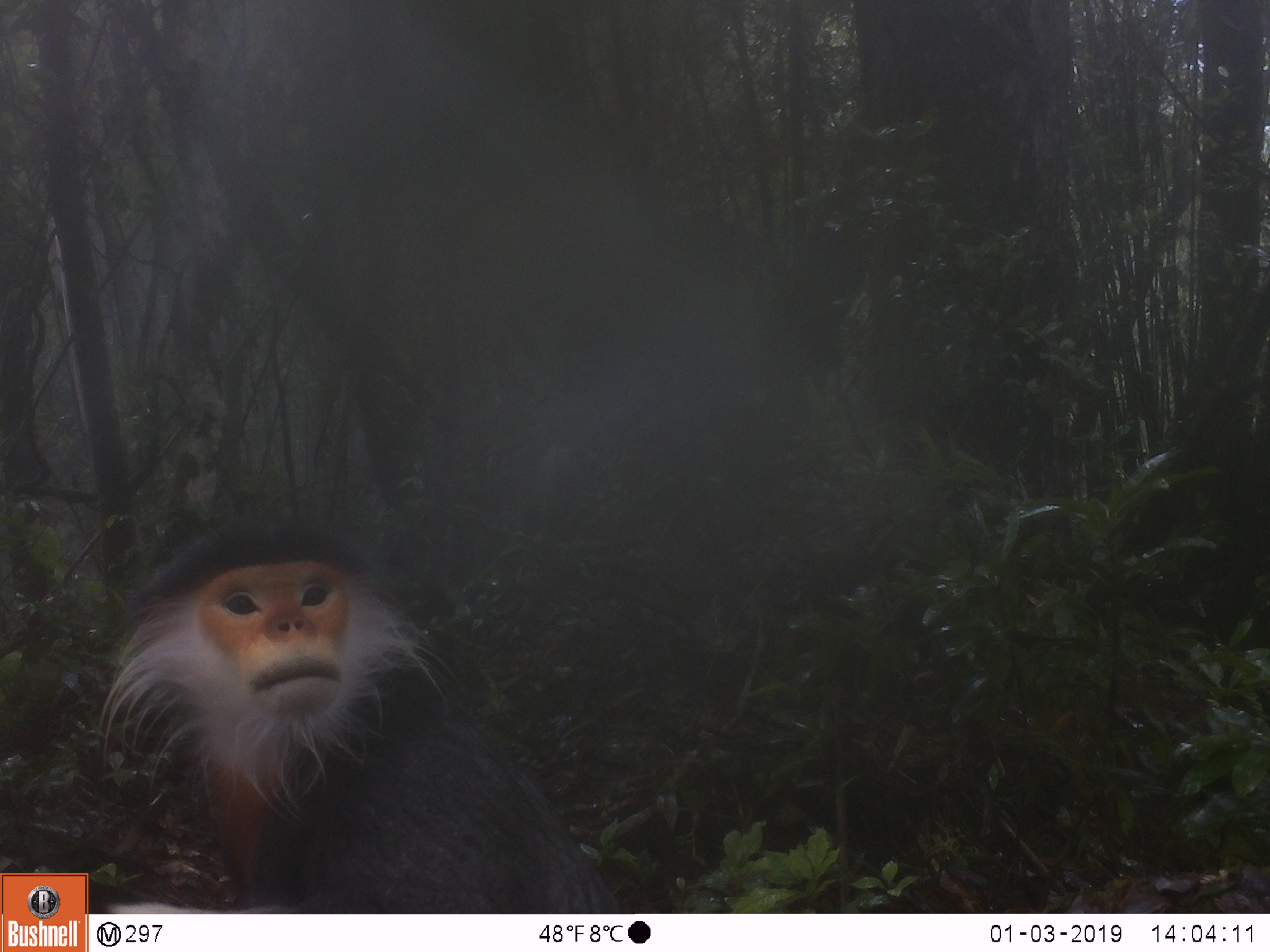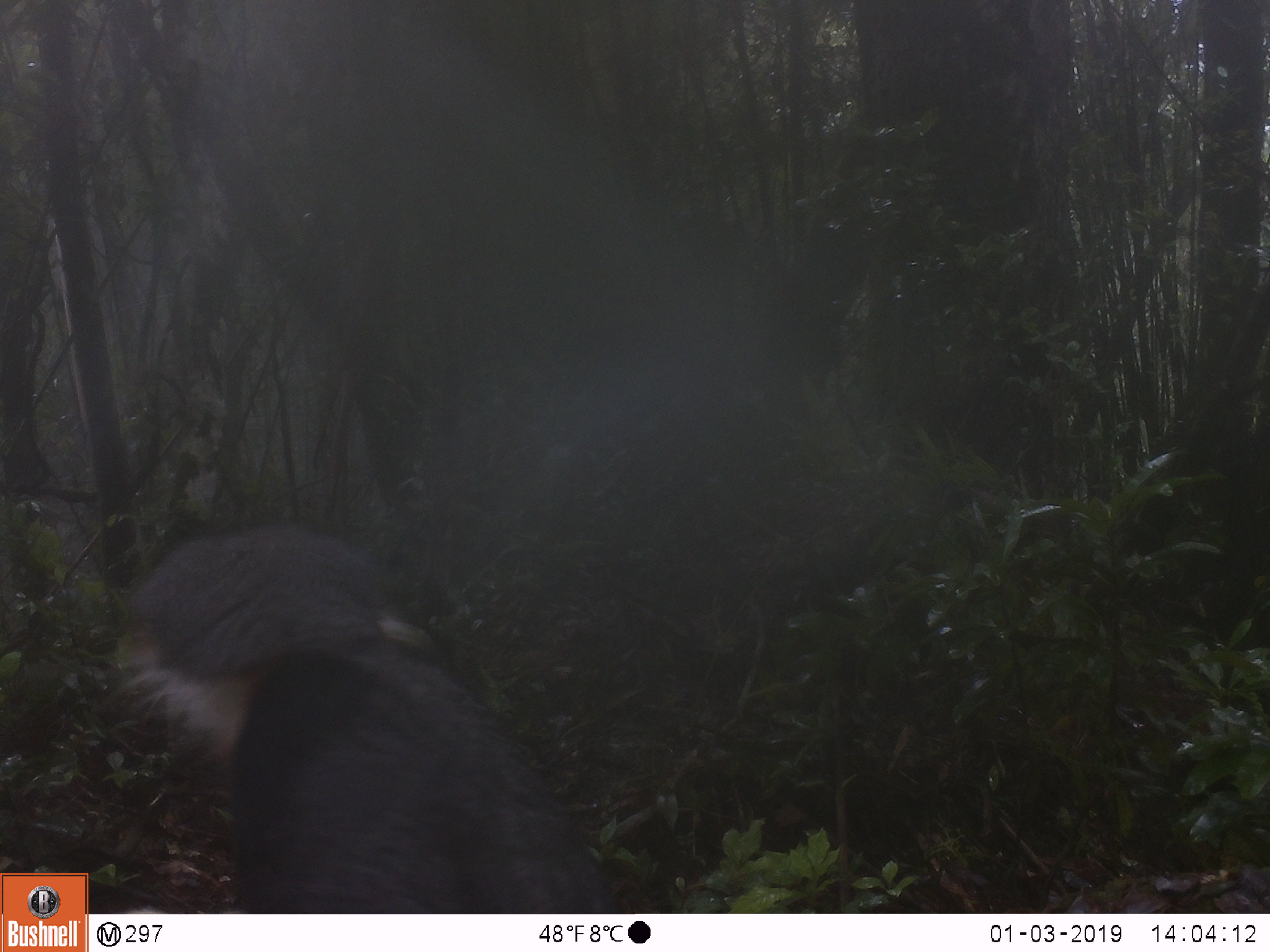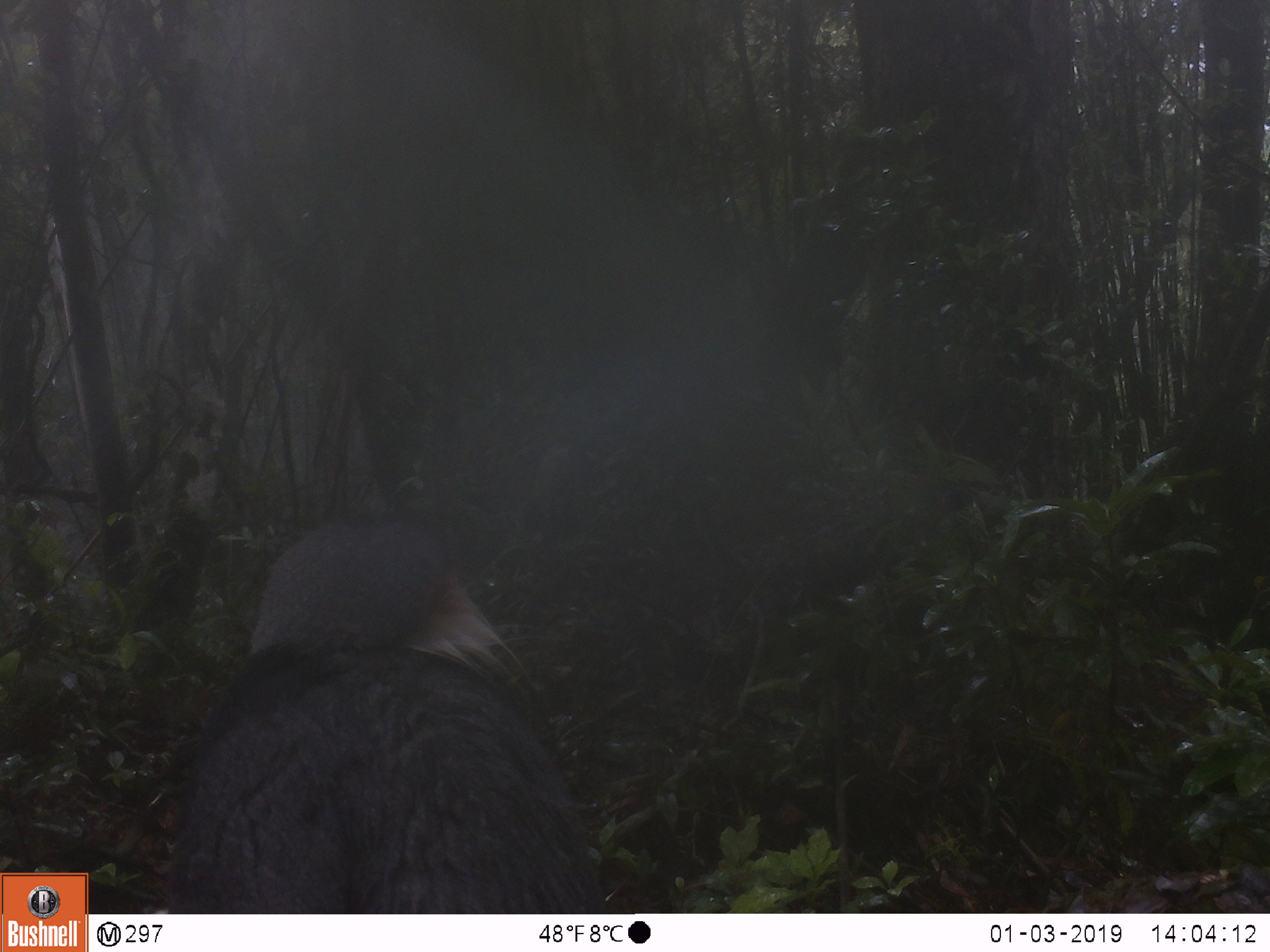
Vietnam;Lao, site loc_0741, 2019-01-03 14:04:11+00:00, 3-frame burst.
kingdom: Animalia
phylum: Chordata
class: Mammalia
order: Primates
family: Cercopithecidae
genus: Pygathrix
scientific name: Pygathrix nemaeus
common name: red-shanked douc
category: red shanked douc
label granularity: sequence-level